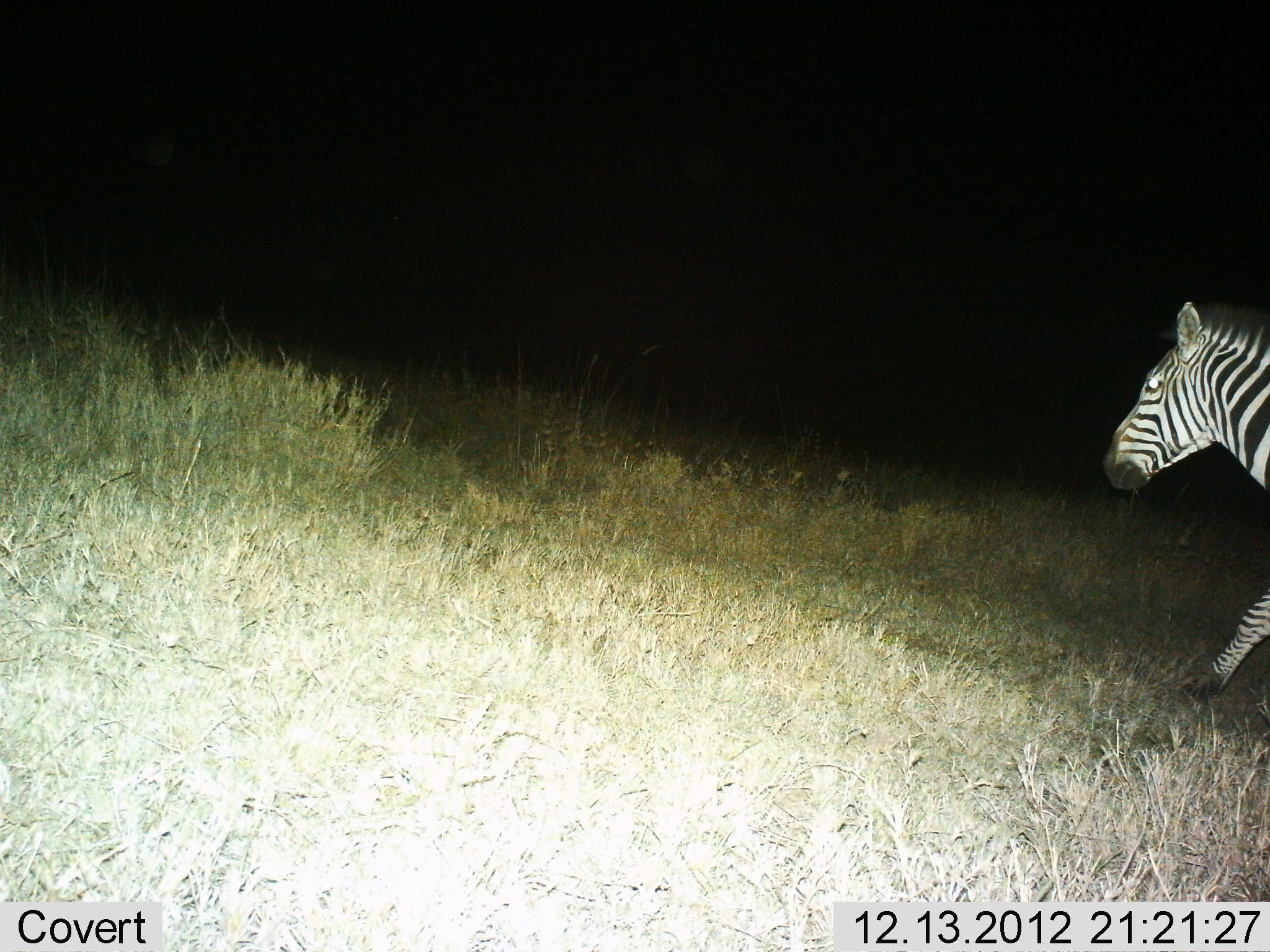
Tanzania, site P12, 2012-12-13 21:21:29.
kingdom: Animalia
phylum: Chordata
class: Mammalia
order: Perissodactyla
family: Equidae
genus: Equus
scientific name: Equus quagga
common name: plains zebra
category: zebra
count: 1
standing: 5%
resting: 0%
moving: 95%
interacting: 0%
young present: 0%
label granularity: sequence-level